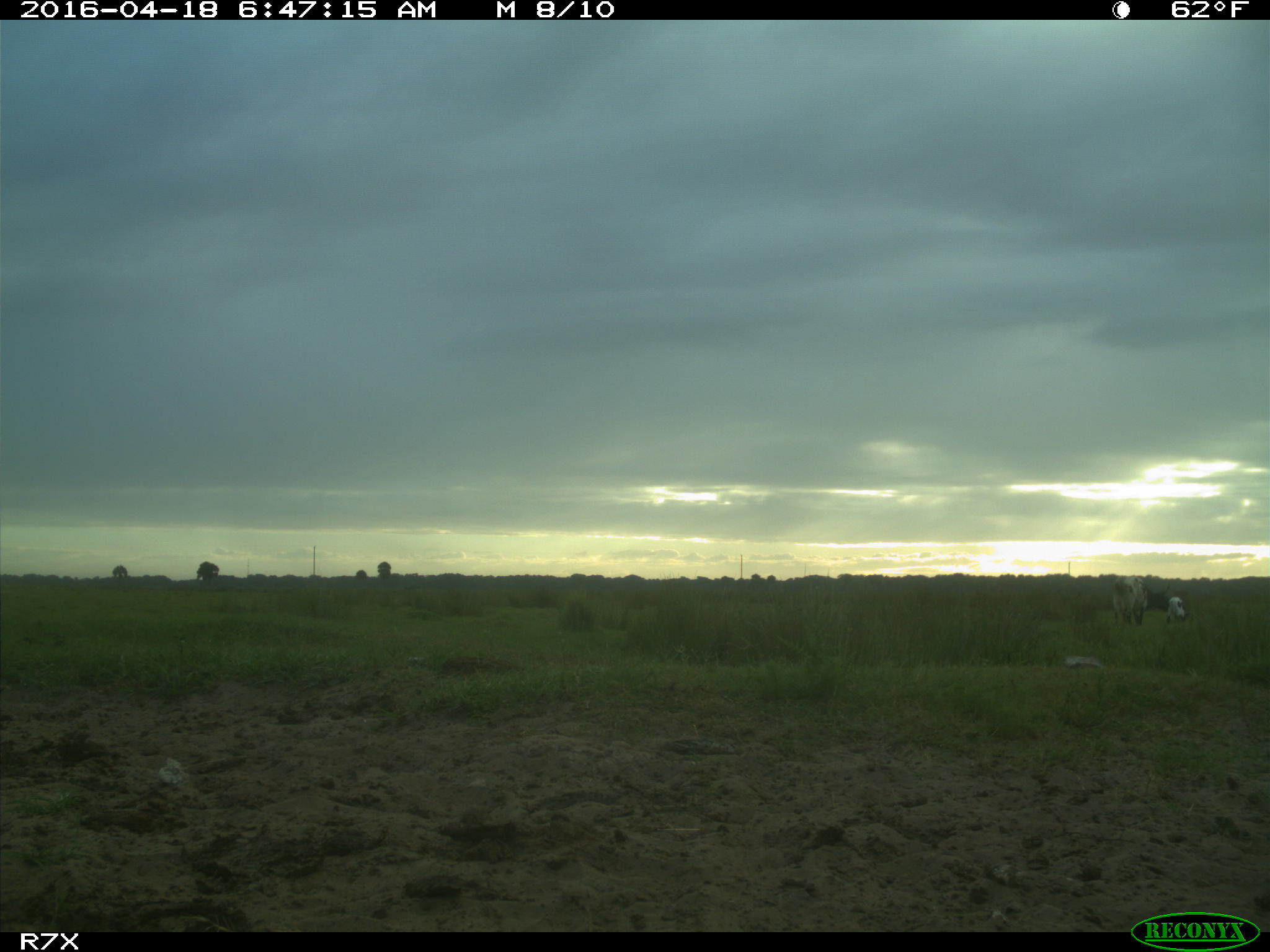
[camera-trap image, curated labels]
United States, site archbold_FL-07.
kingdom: Animalia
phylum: Chordata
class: Mammalia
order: Artiodactyla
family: Bovidae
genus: Bos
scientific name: Bos taurus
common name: domestic cow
Bos taurus (domestic cow).